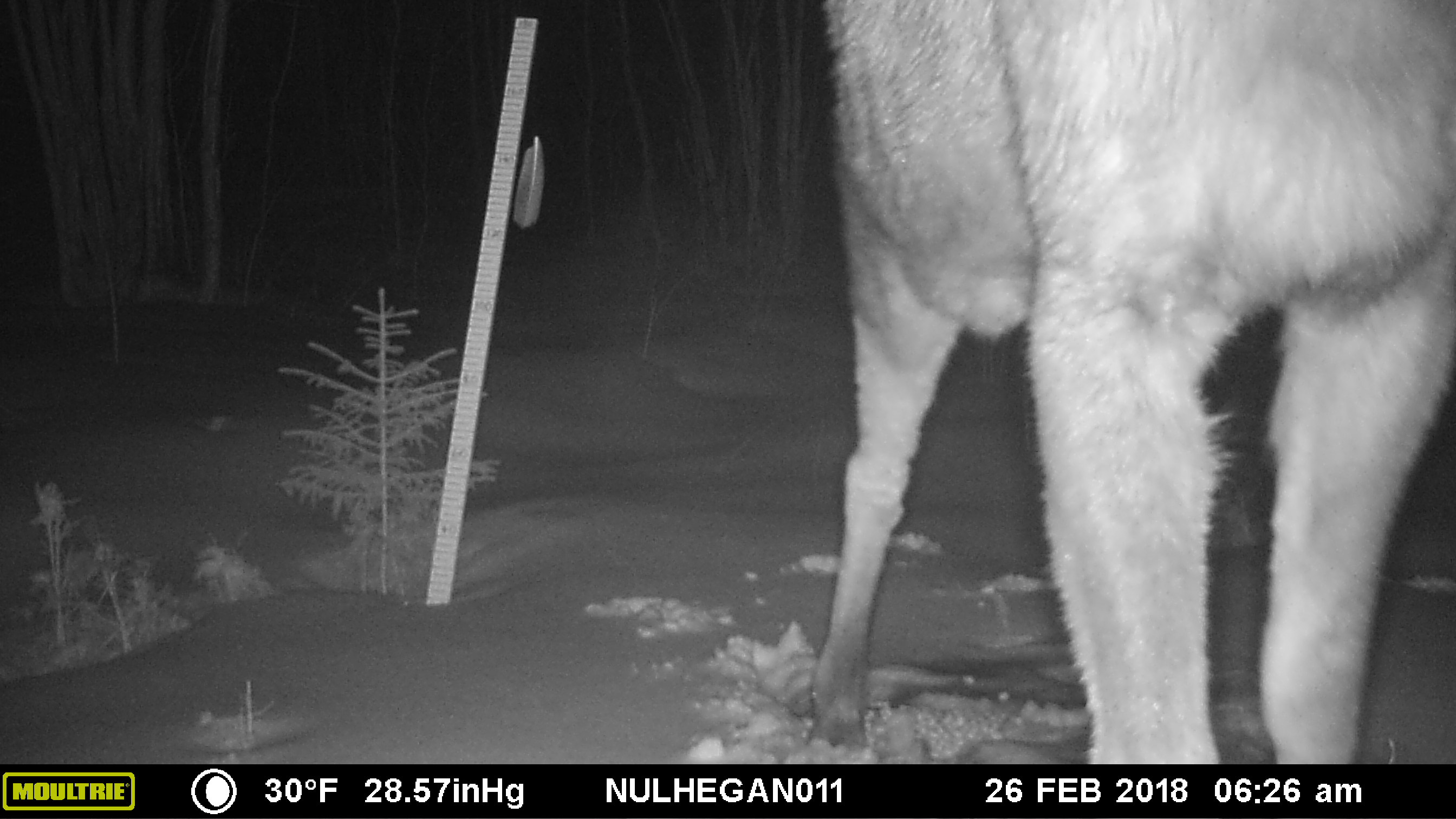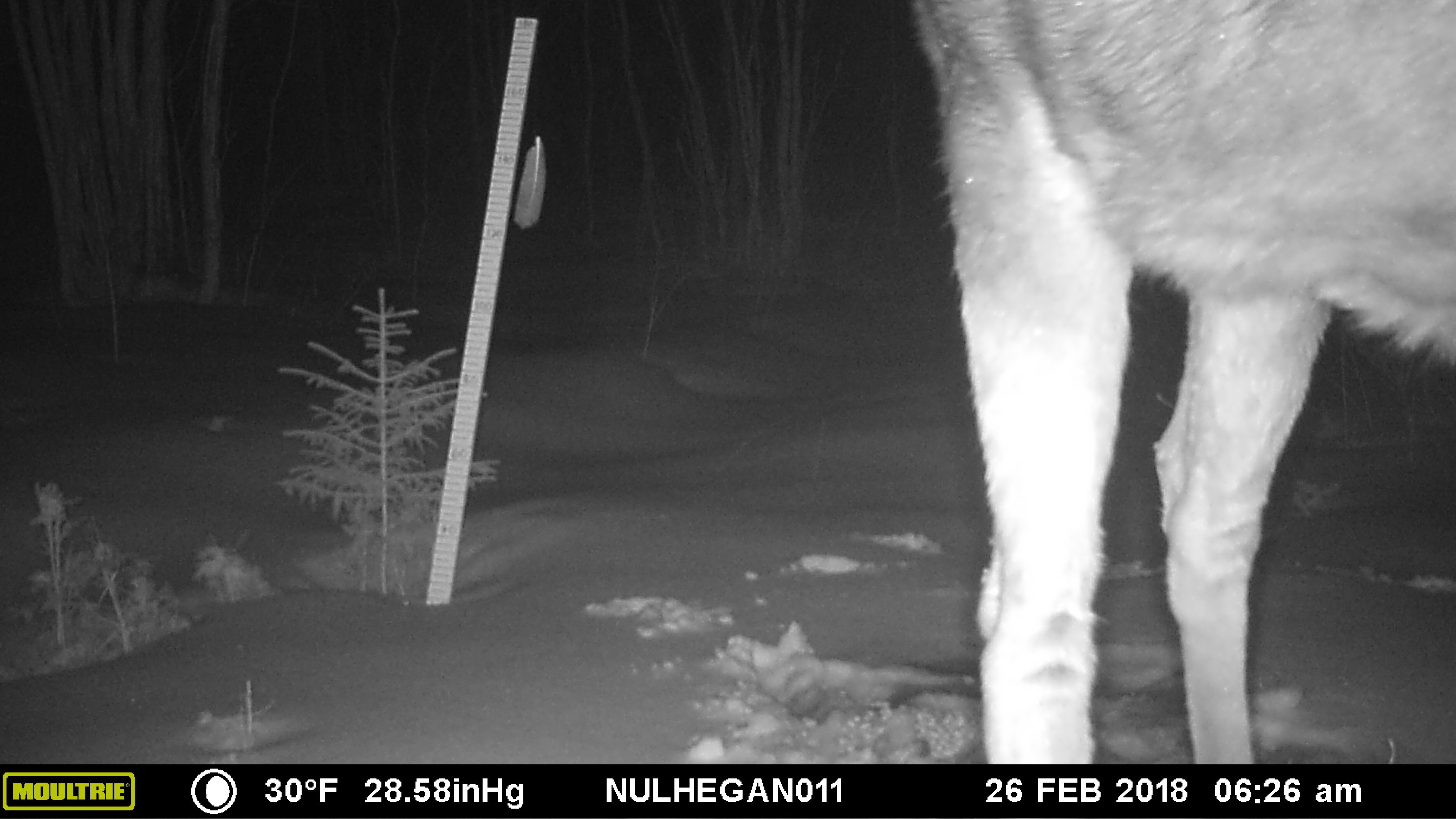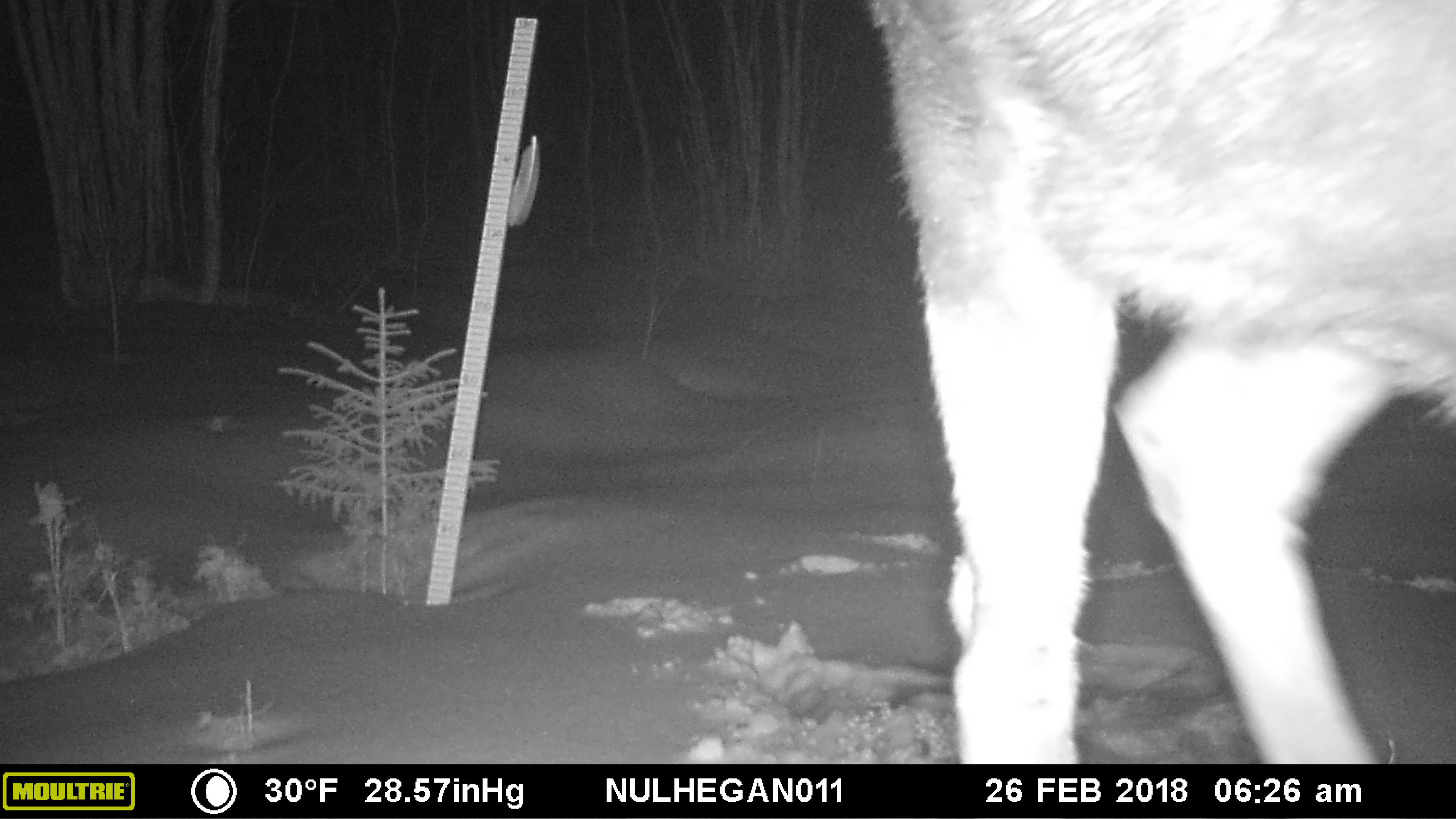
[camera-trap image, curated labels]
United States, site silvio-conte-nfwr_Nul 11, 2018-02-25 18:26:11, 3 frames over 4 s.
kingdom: Animalia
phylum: Chordata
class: Mammalia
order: Artiodactyla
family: Cervidae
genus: Alces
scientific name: Alces alces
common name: moose